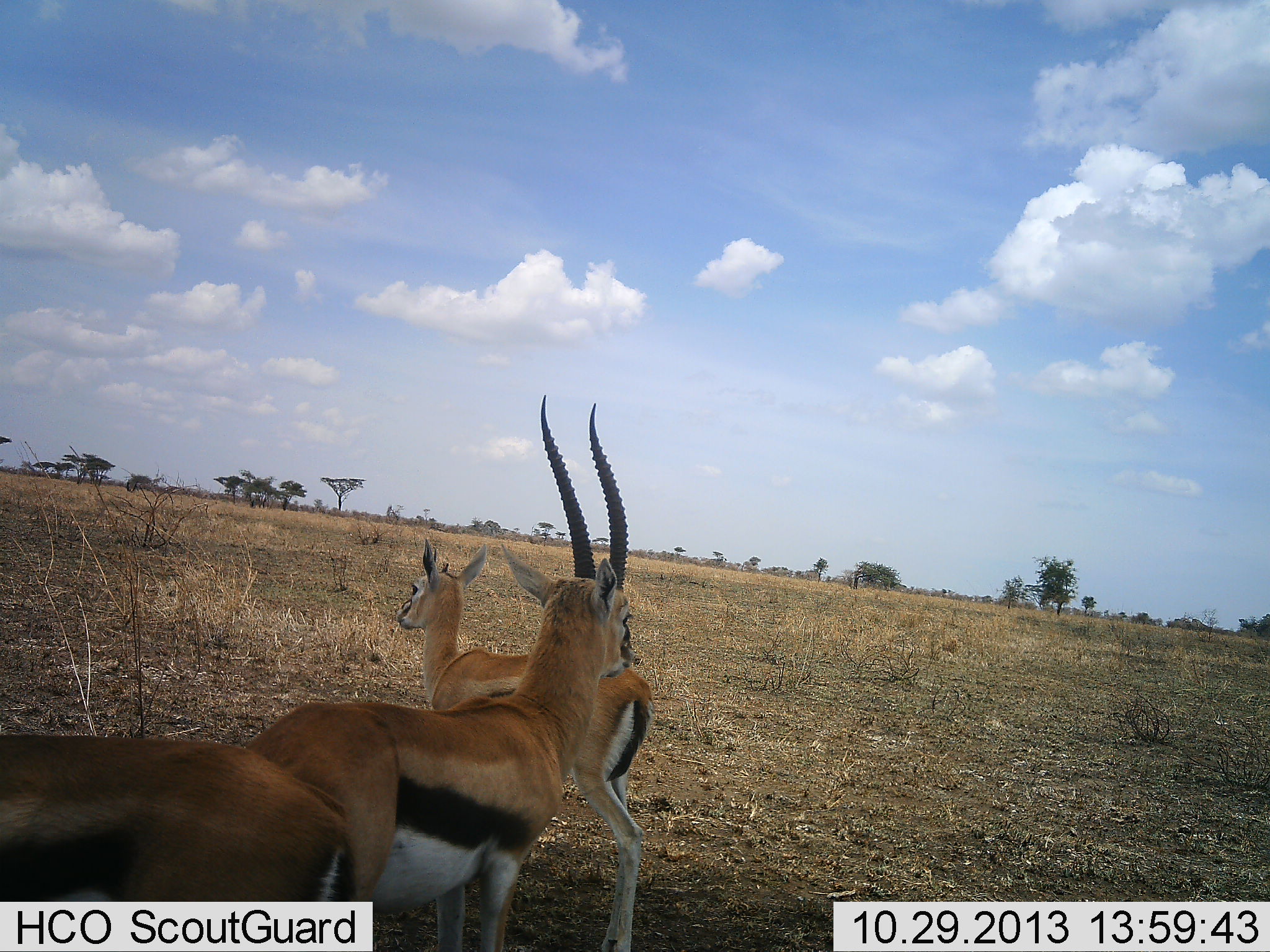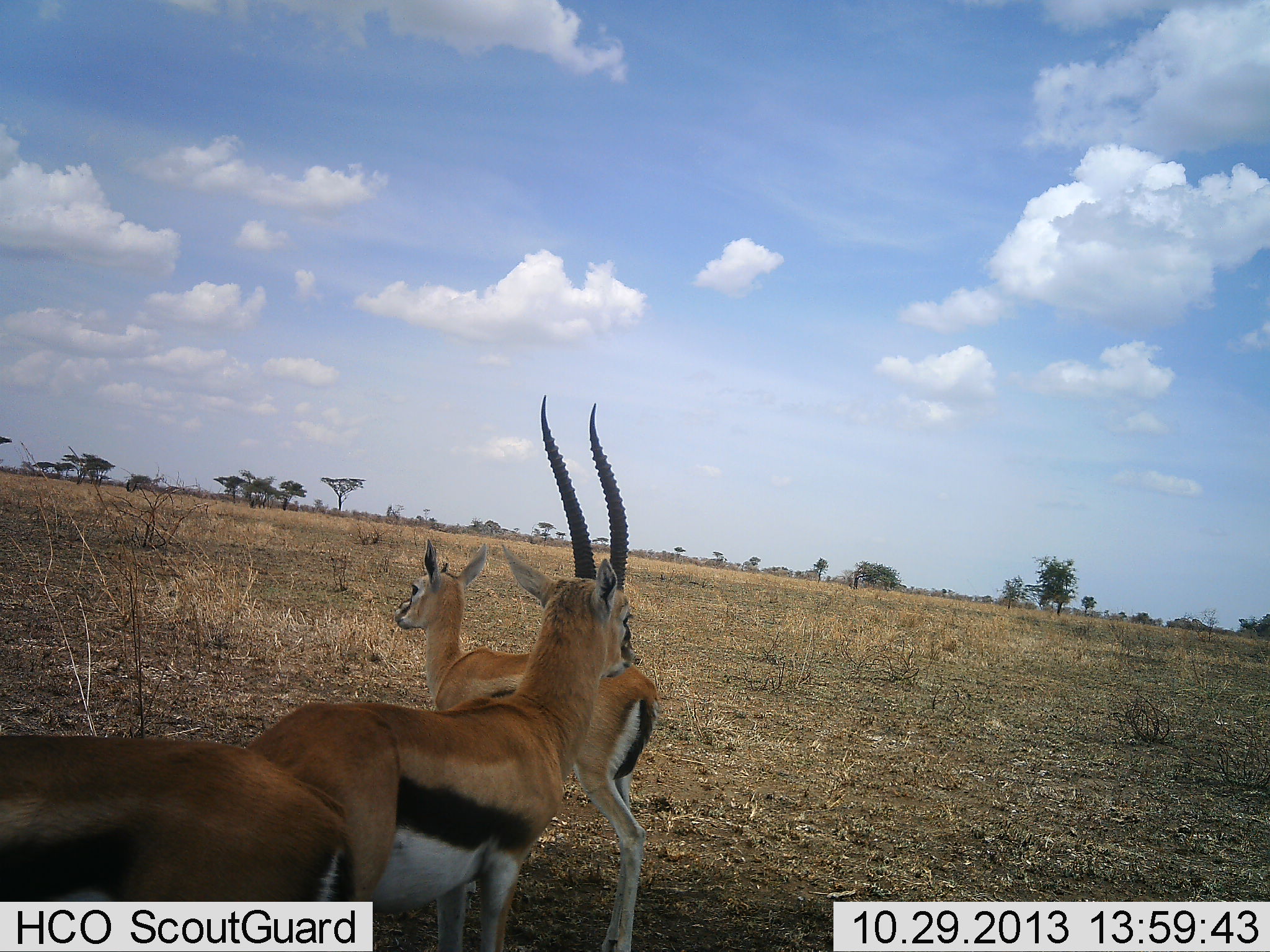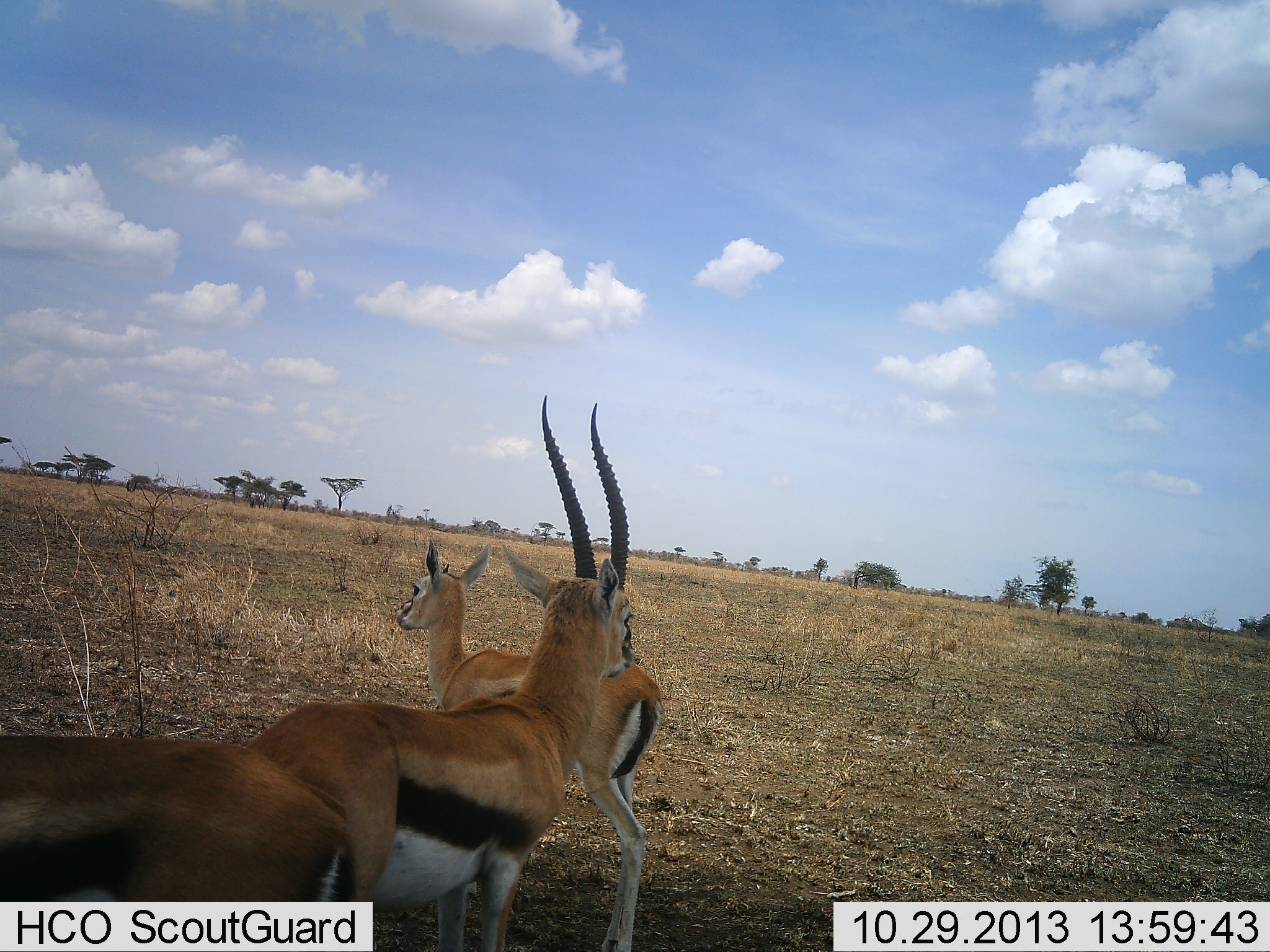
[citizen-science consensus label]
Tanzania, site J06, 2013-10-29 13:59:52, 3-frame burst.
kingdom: Animalia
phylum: Chordata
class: Mammalia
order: Artiodactyla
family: Bovidae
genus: Eudorcas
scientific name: Eudorcas thomsonii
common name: thomson's gazelle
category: gazellethomsons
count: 3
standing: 100%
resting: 0%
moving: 5%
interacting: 0%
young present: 5%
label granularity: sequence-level